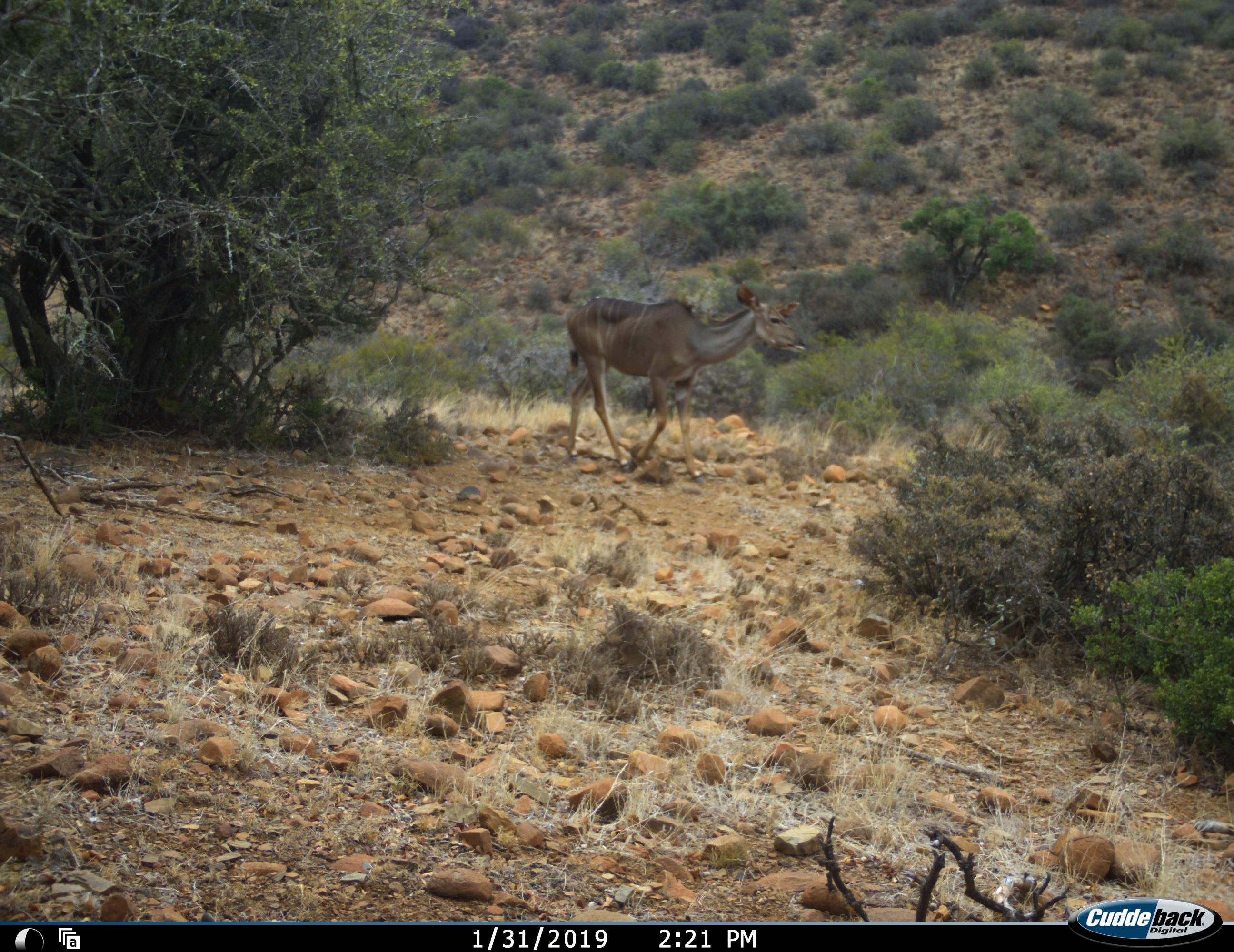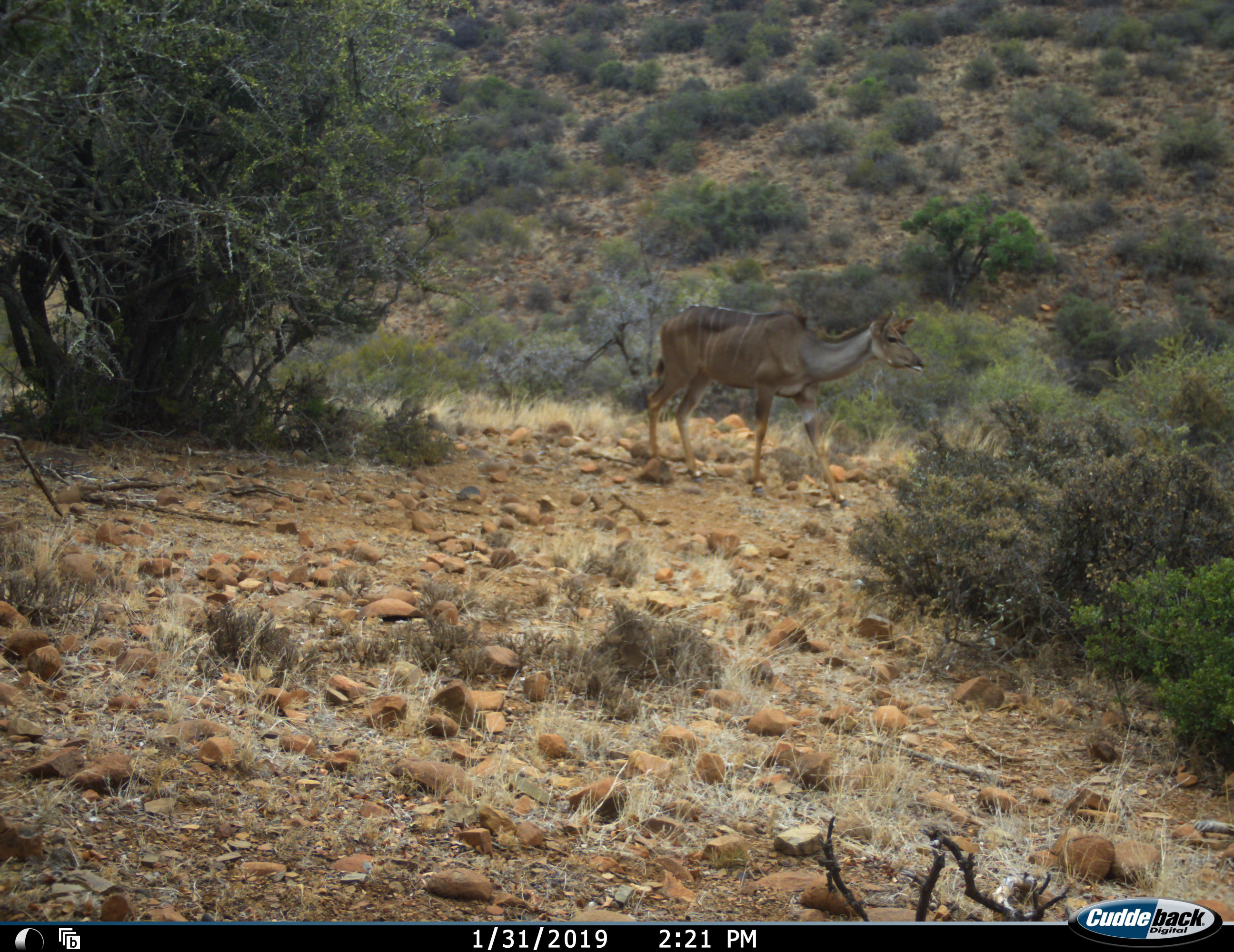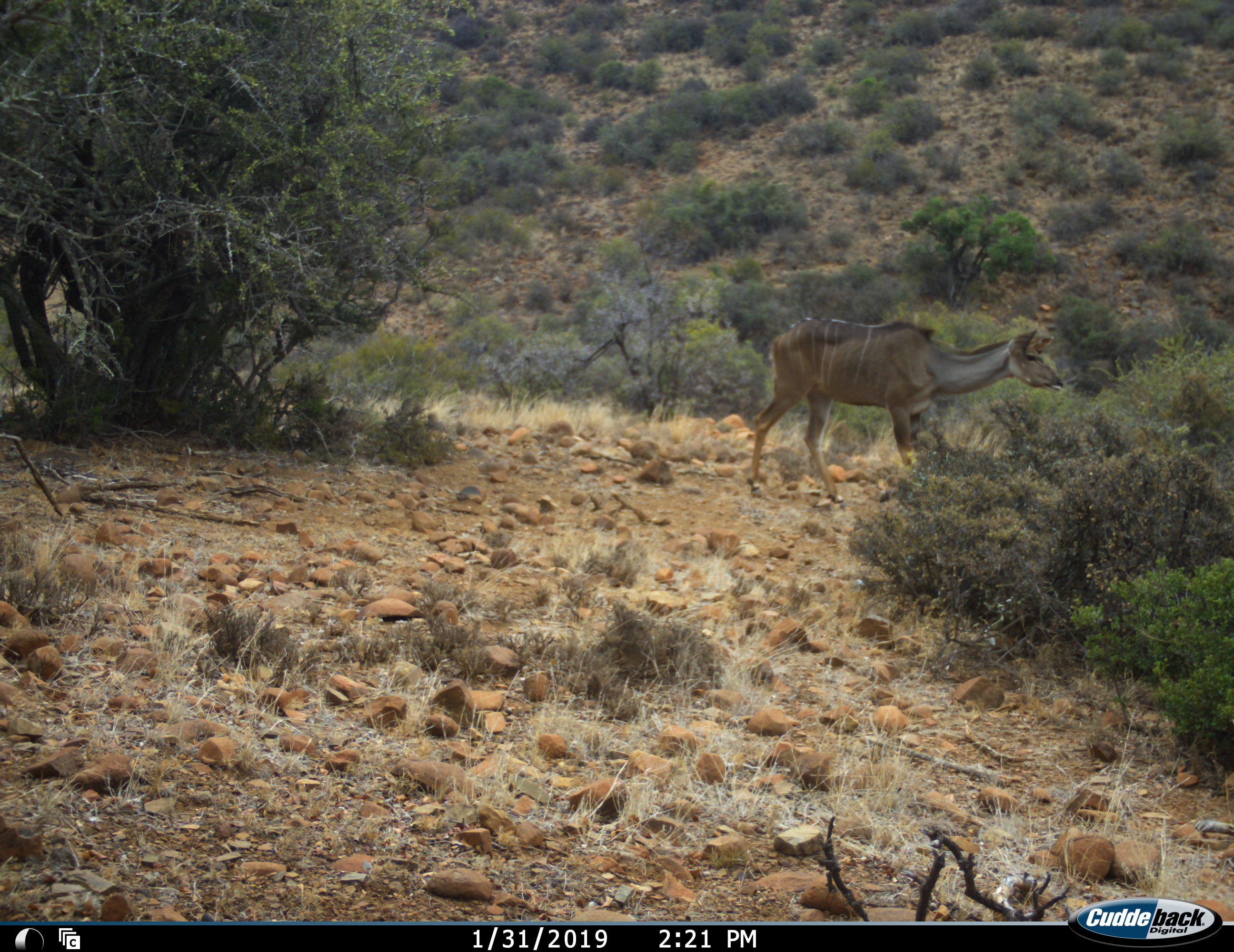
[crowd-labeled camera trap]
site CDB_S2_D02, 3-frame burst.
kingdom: Animalia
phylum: Chordata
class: Mammalia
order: Artiodactyla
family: Bovidae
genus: Tragelaphus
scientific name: Tragelaphus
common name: kudu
Kudu (Tragelaphus), count 1. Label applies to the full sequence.